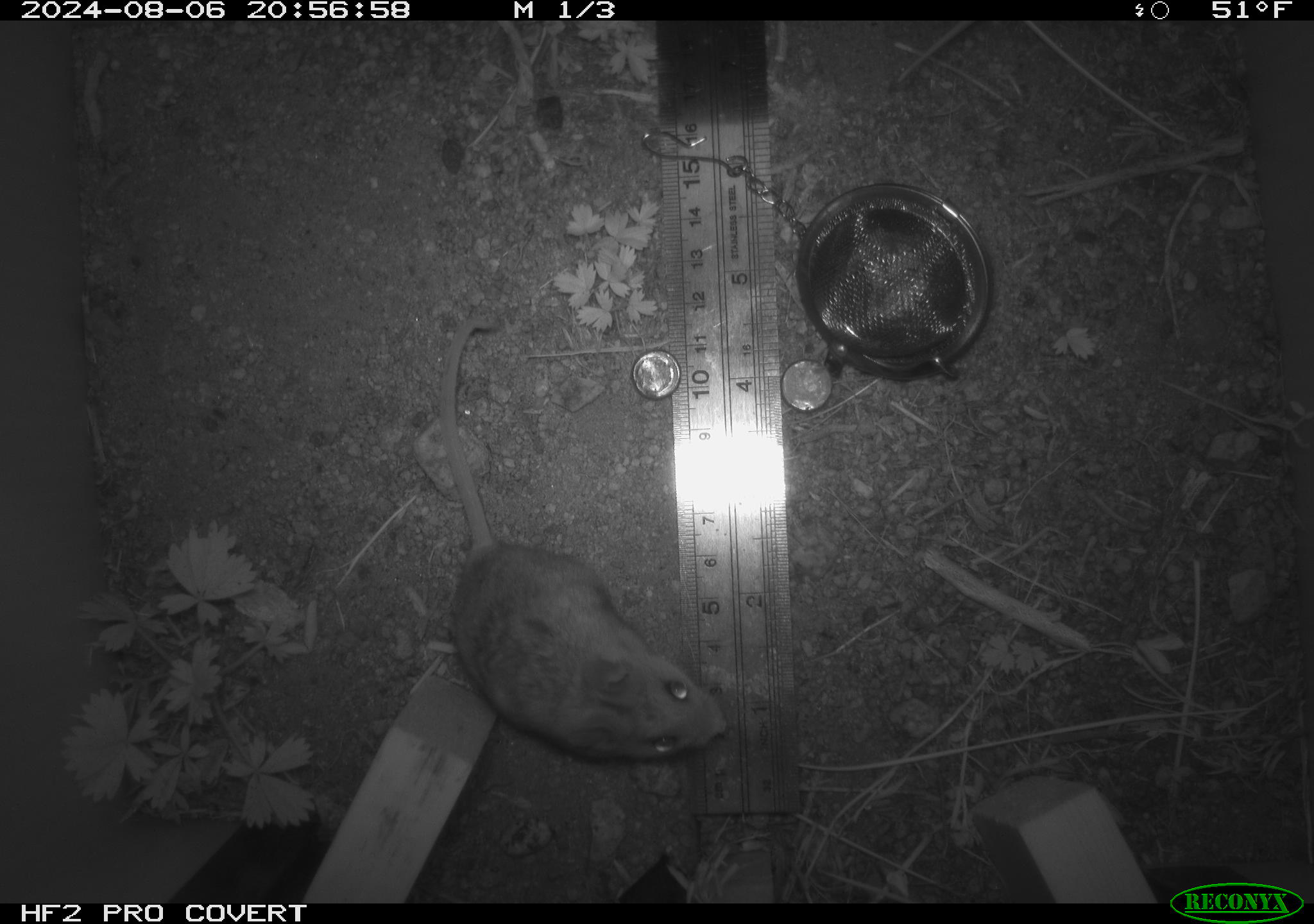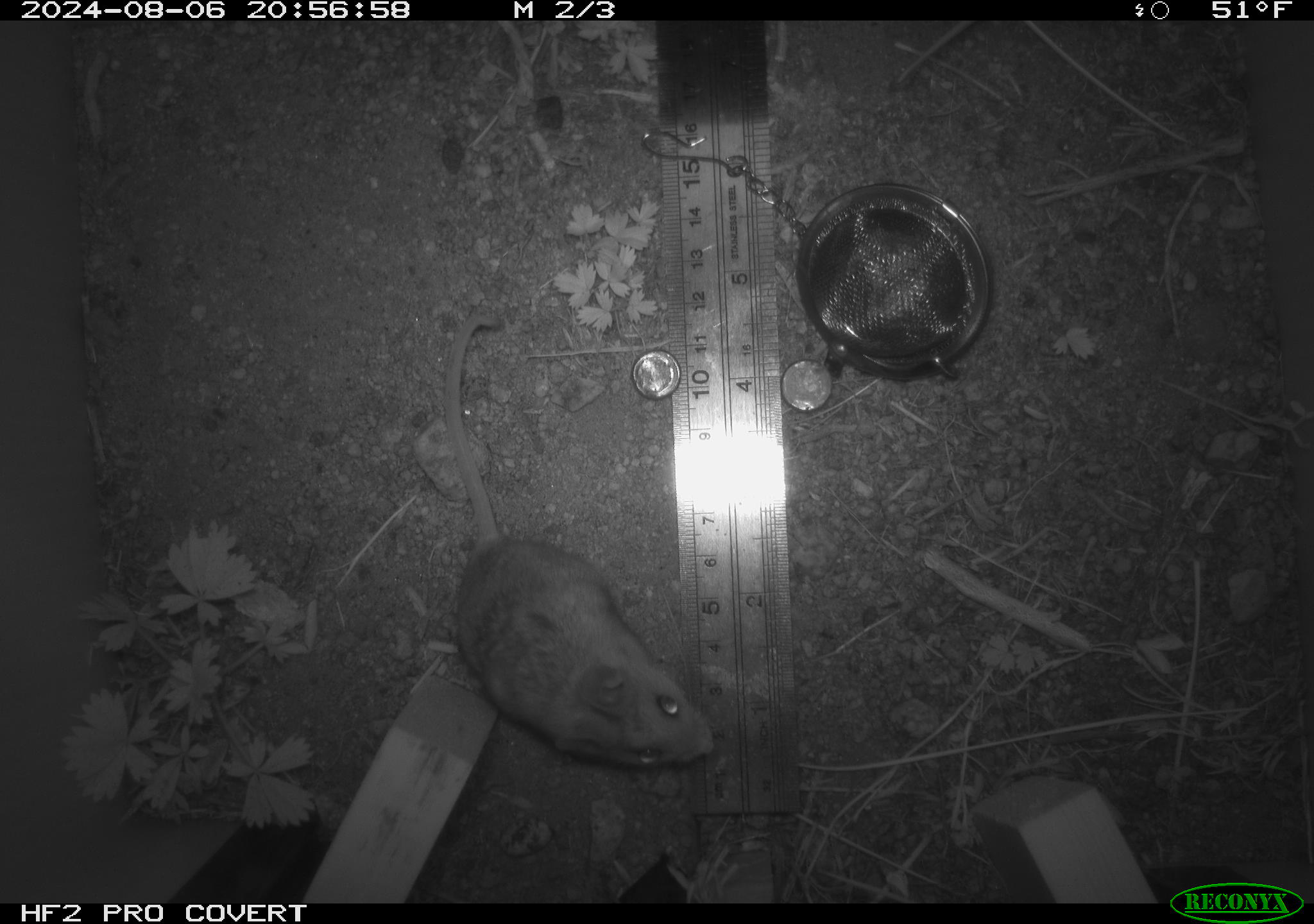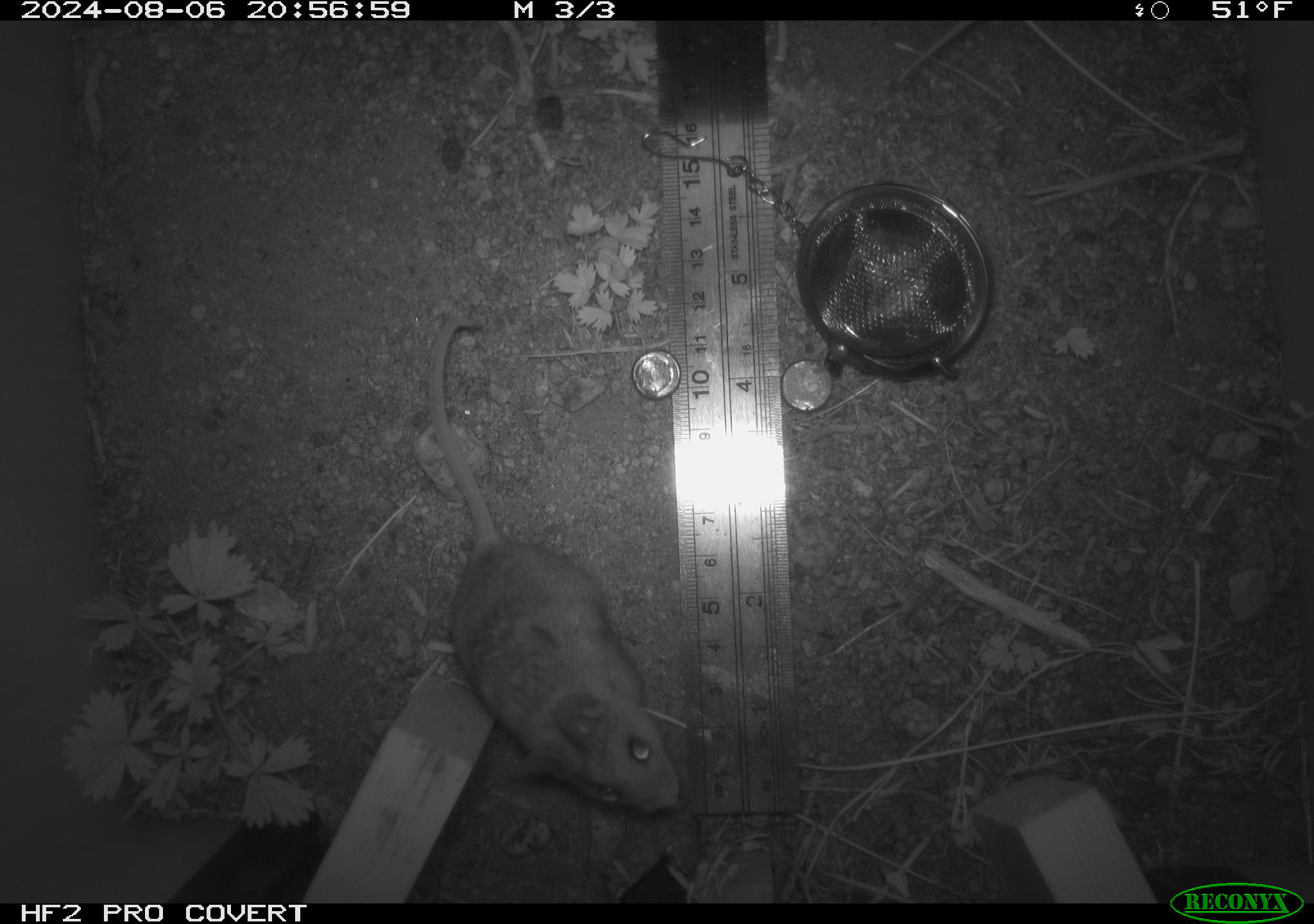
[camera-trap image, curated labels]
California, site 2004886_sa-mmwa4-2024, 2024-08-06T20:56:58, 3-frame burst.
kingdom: Animalia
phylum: Chordata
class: Mammalia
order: Rodentia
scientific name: Rodentia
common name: mouse species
Mouse species (Rodentia).